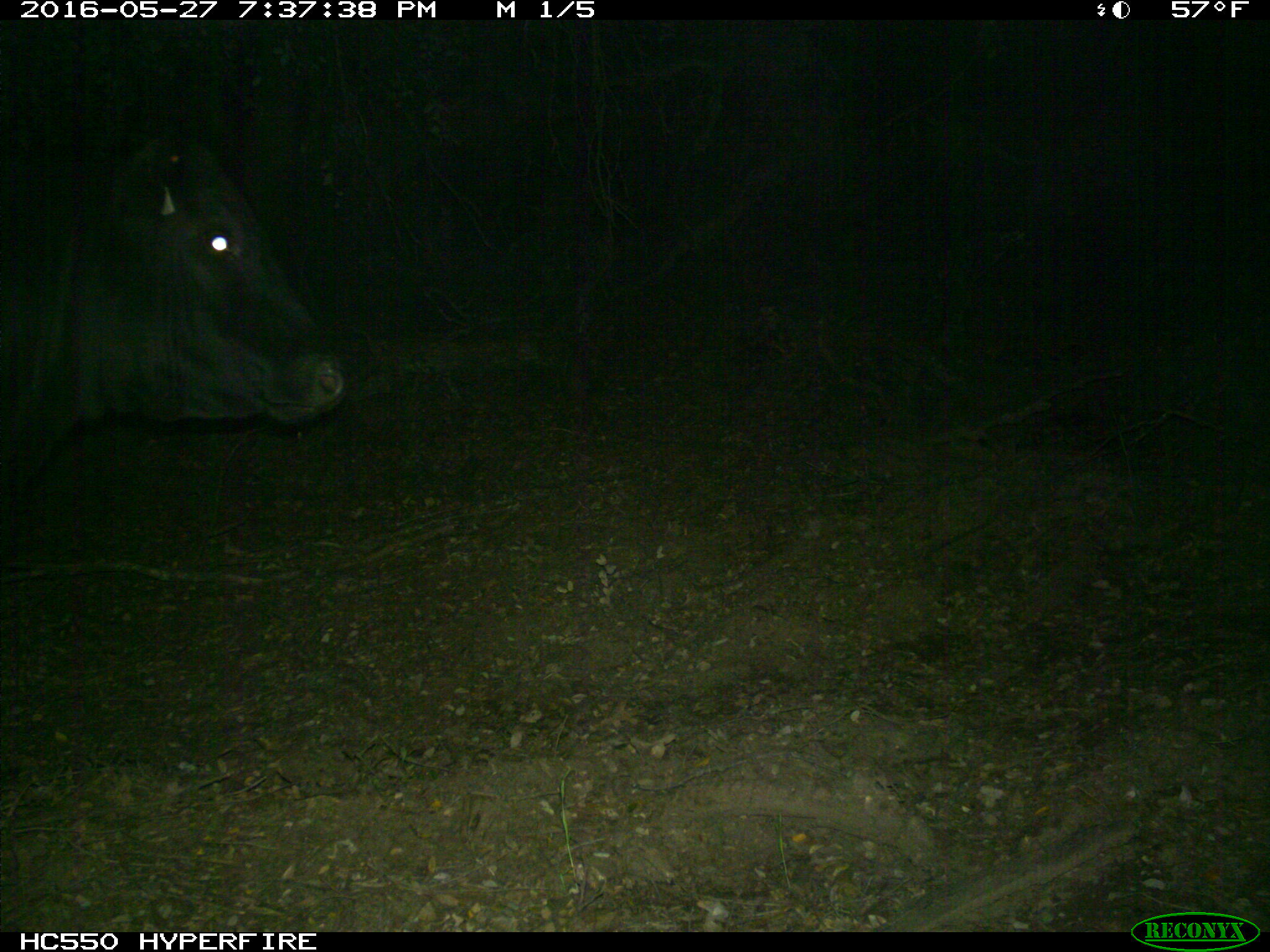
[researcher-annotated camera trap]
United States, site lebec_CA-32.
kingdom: Animalia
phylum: Chordata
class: Mammalia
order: Artiodactyla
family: Bovidae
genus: Bos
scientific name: Bos taurus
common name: domestic cow